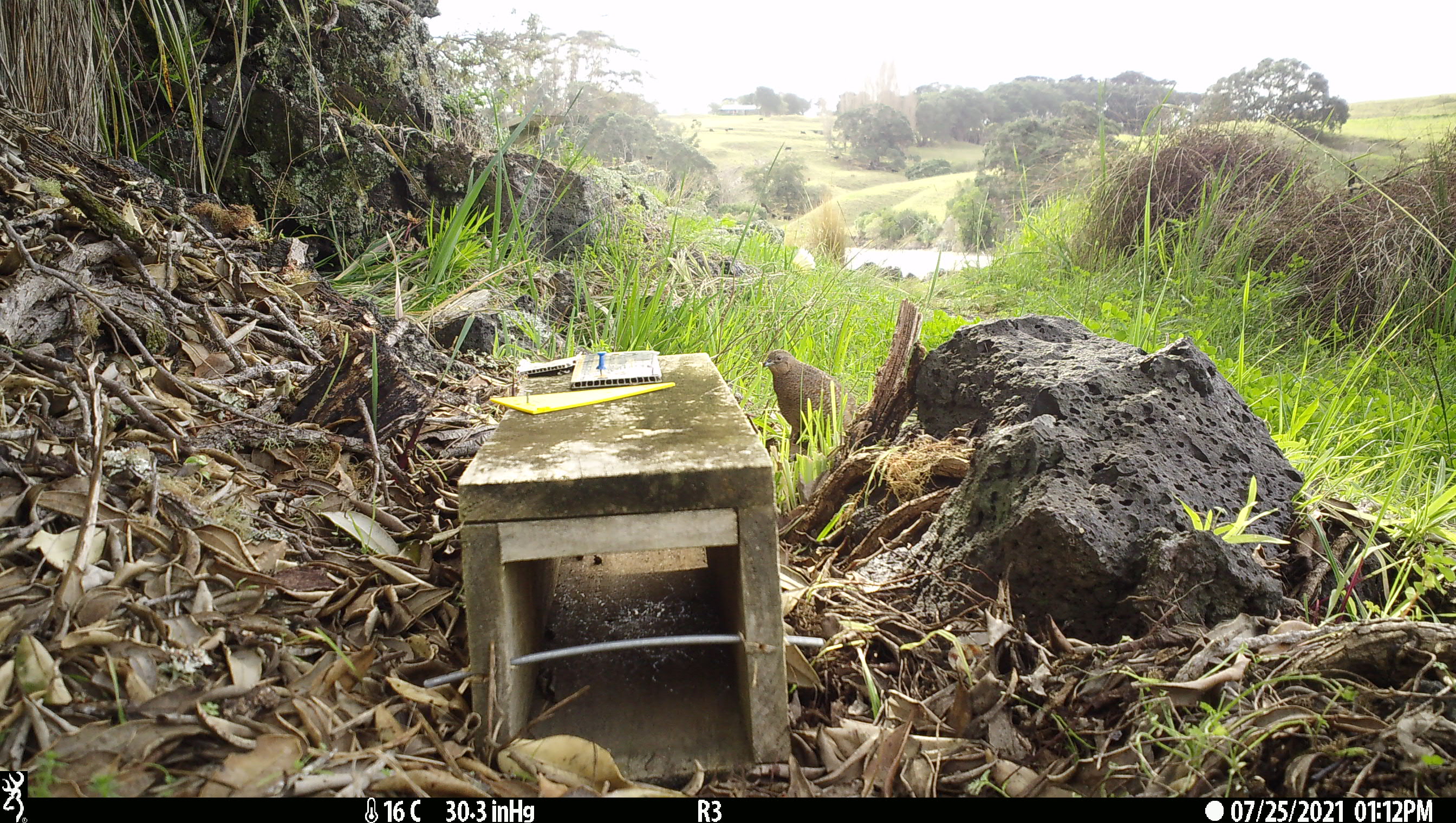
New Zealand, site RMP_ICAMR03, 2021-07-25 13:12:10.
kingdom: Animalia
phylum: Chordata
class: Aves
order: Galliformes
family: Phasianidae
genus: Synoicus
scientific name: Synoicus ypsilophorus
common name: brown quail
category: quail brown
Quail brown (brown quail) (Synoicus ypsilophorus).